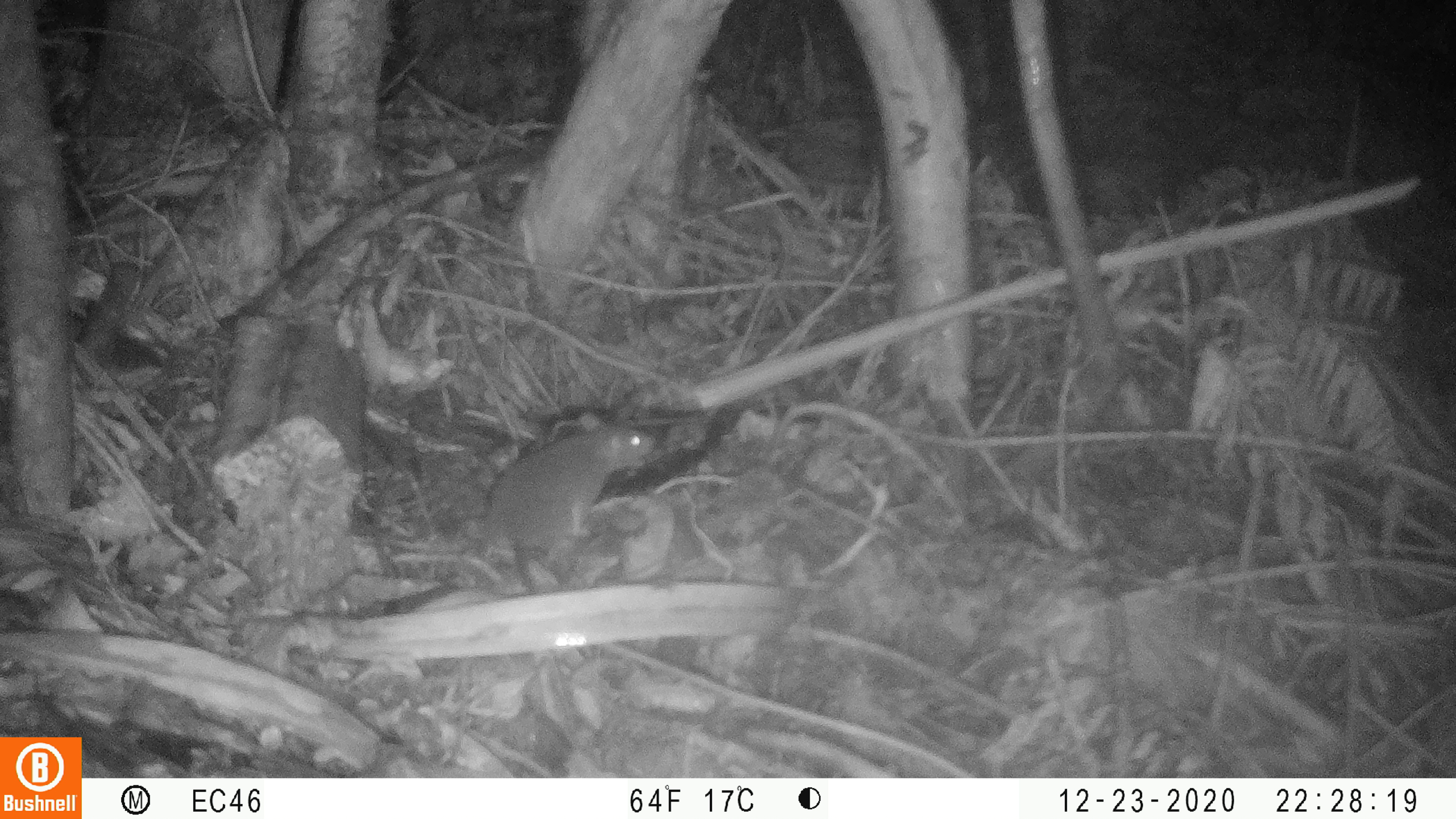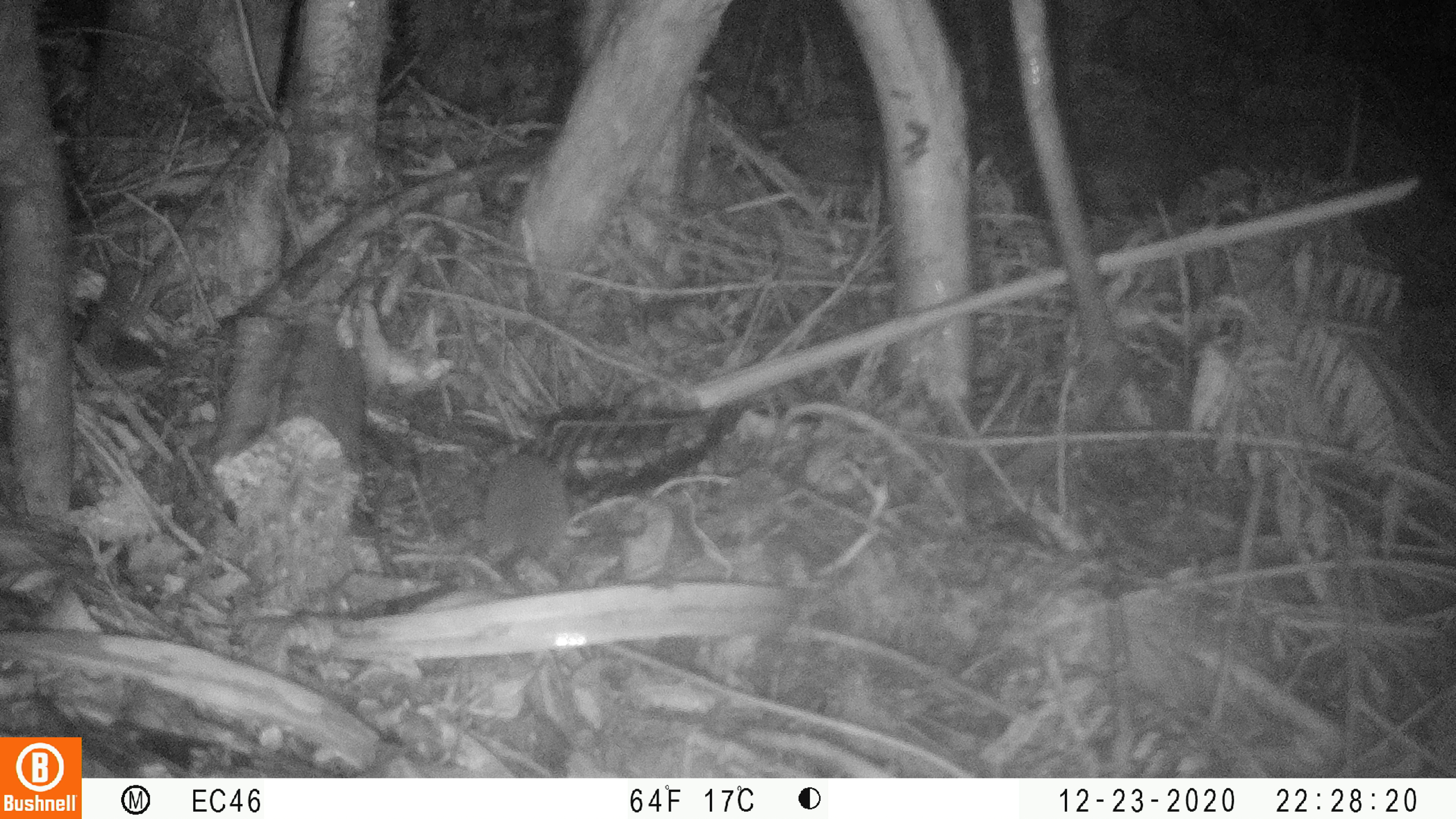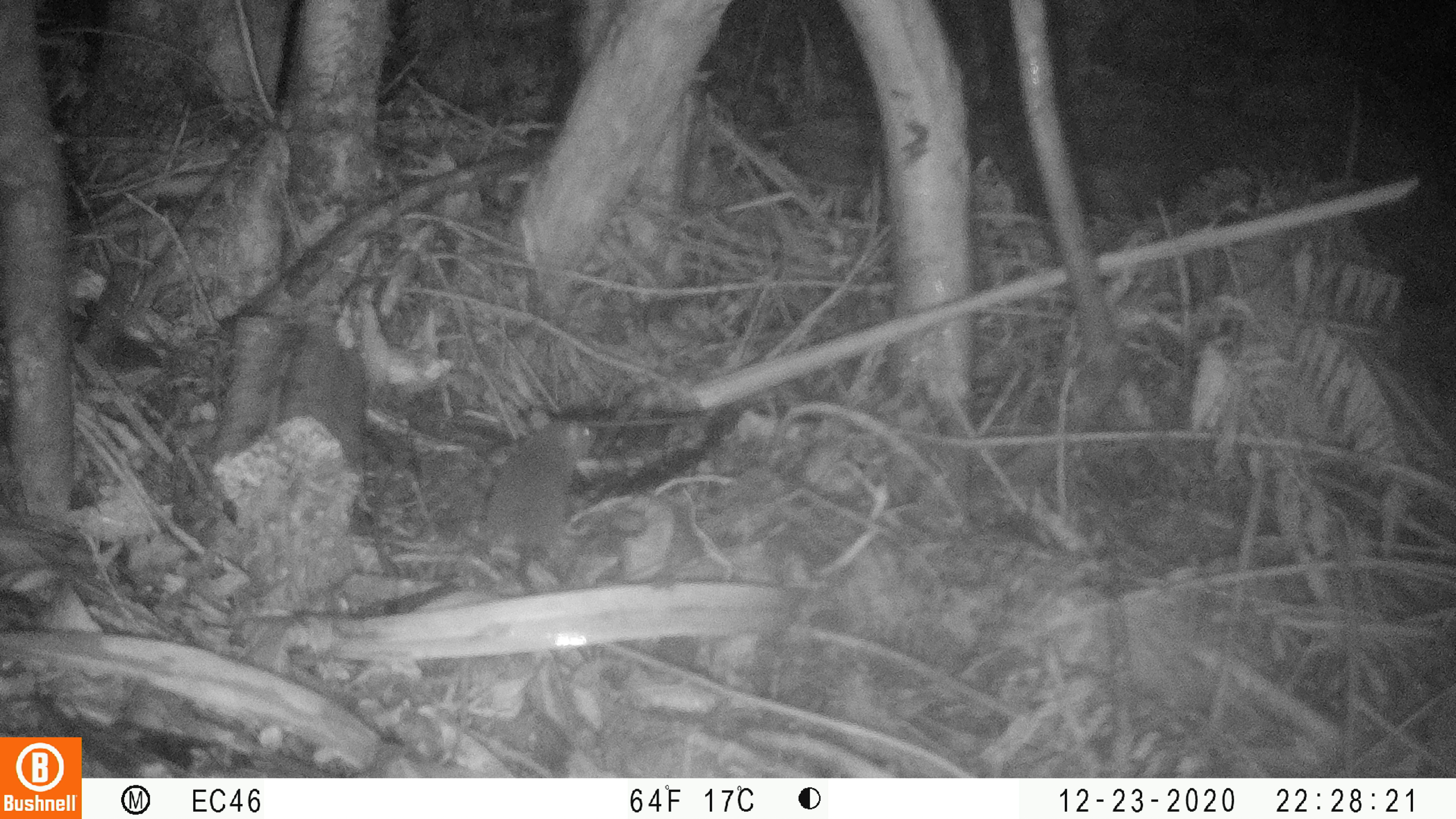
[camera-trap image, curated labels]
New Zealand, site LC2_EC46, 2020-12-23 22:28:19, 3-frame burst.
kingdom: Animalia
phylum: Chordata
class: Mammalia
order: Rodentia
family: Muridae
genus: Rattus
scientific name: Rattus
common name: rat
Rat (Rattus).